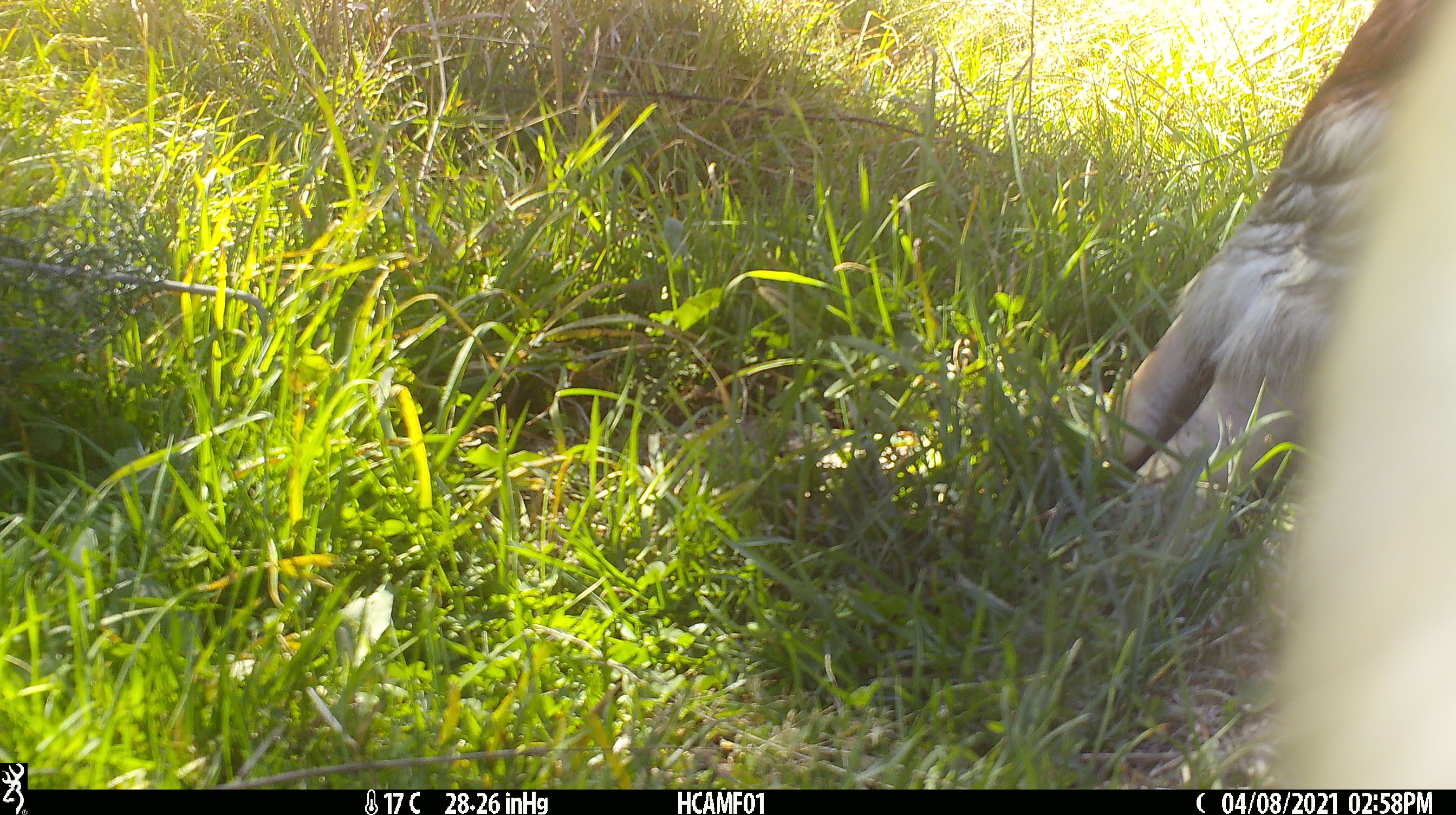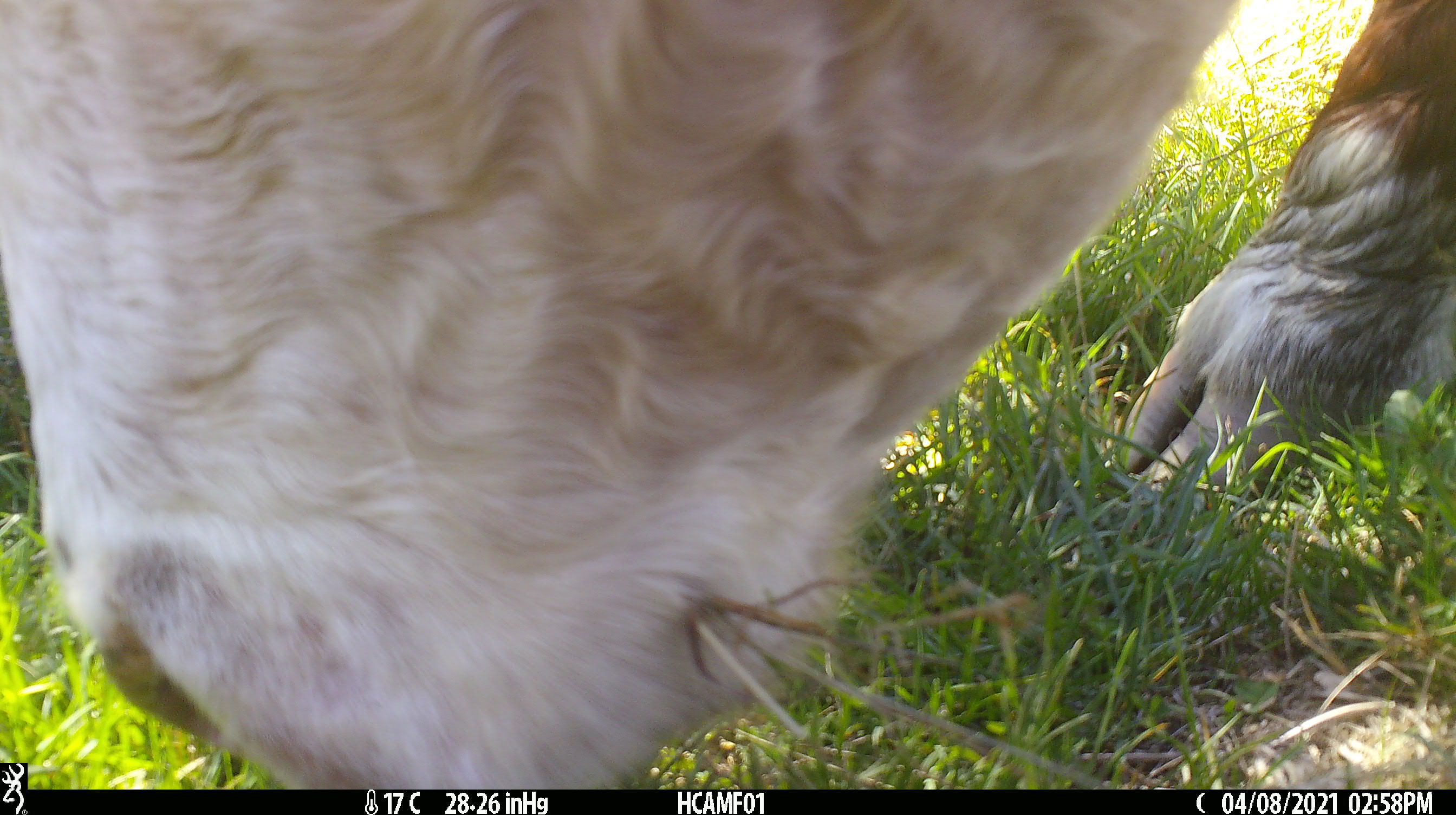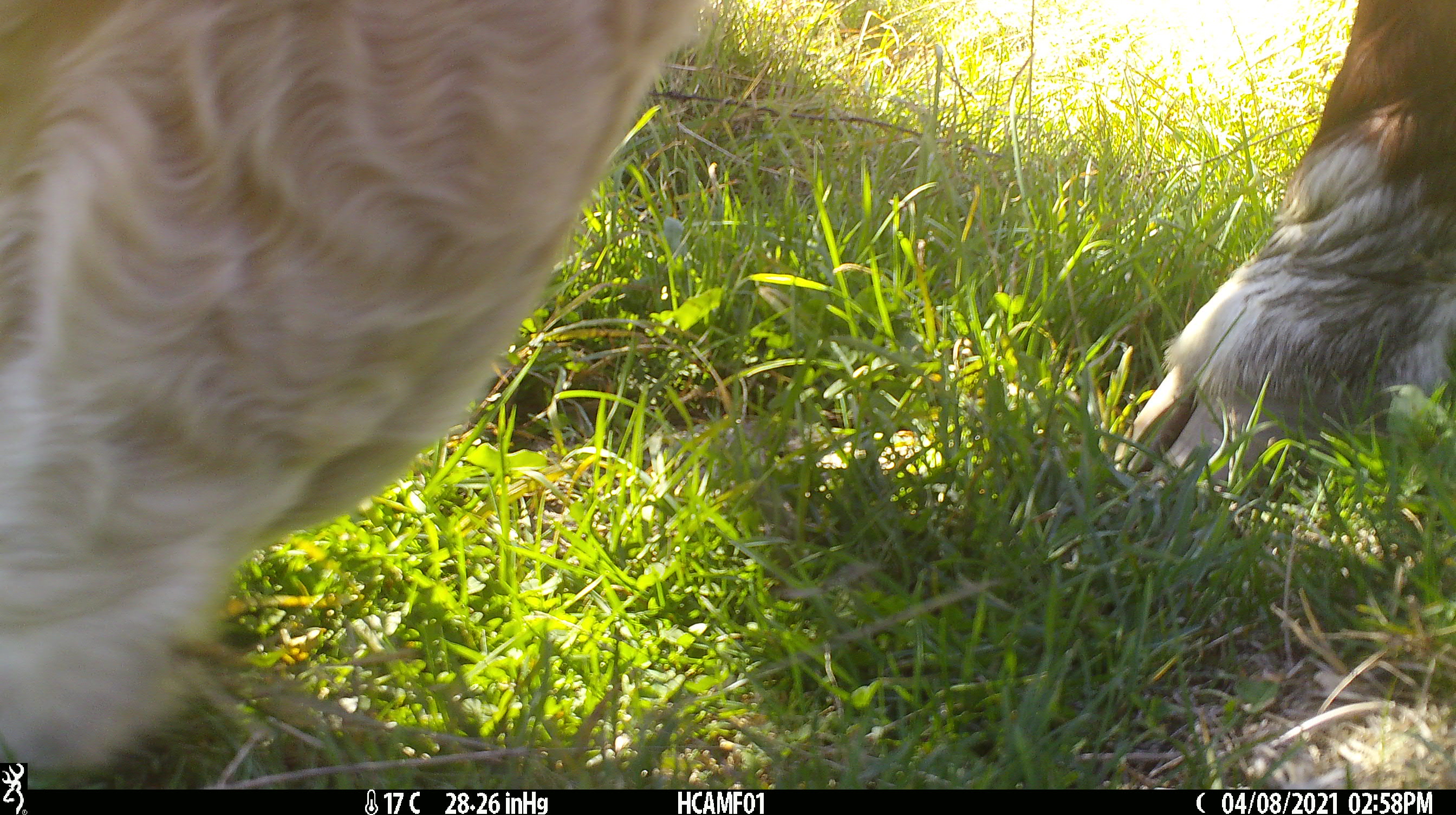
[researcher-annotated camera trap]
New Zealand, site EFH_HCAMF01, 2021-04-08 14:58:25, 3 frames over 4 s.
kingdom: Animalia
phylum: Chordata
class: Mammalia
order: Artiodactyla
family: Bovidae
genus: Bos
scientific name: Bos taurus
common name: domestic cow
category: cow